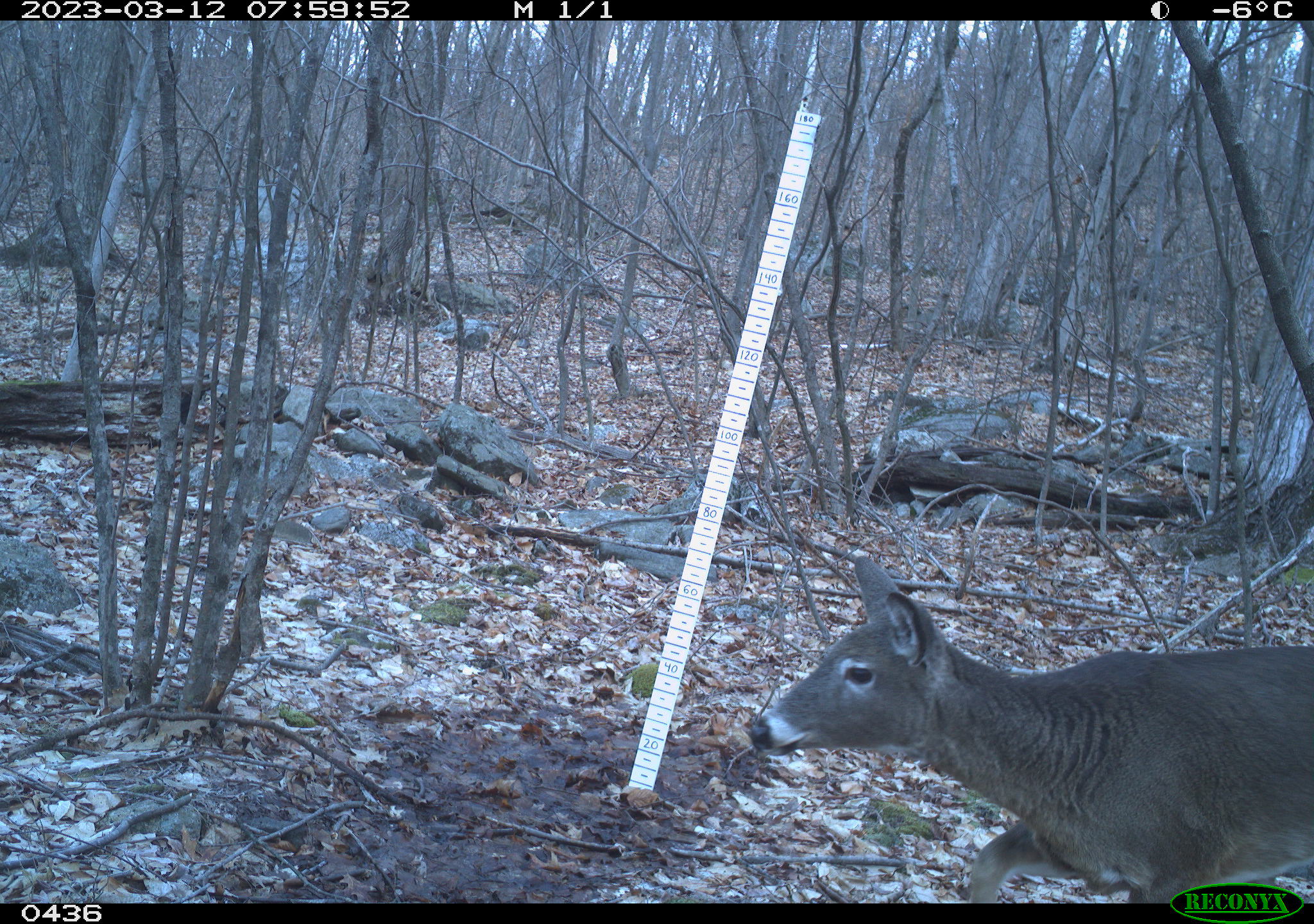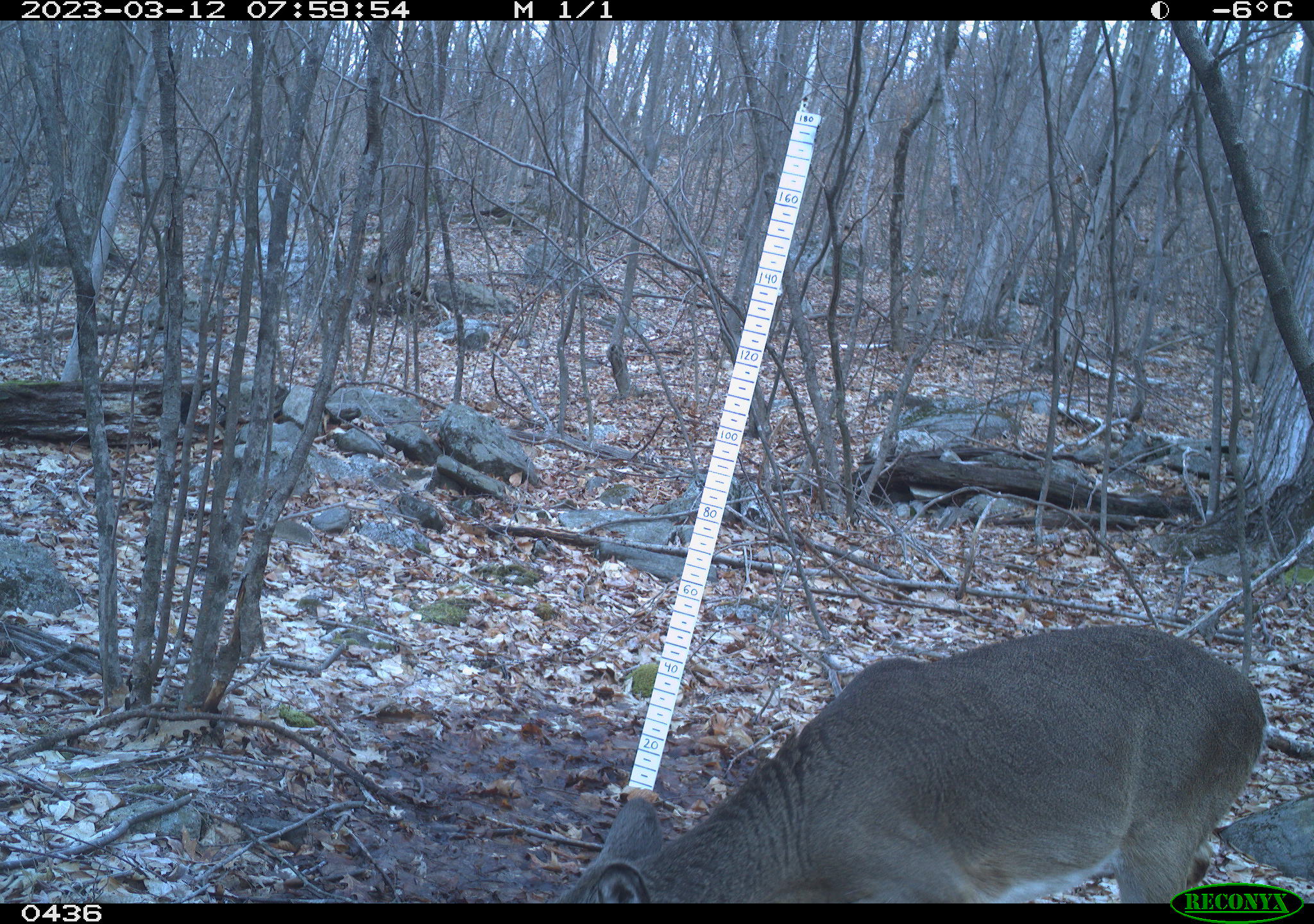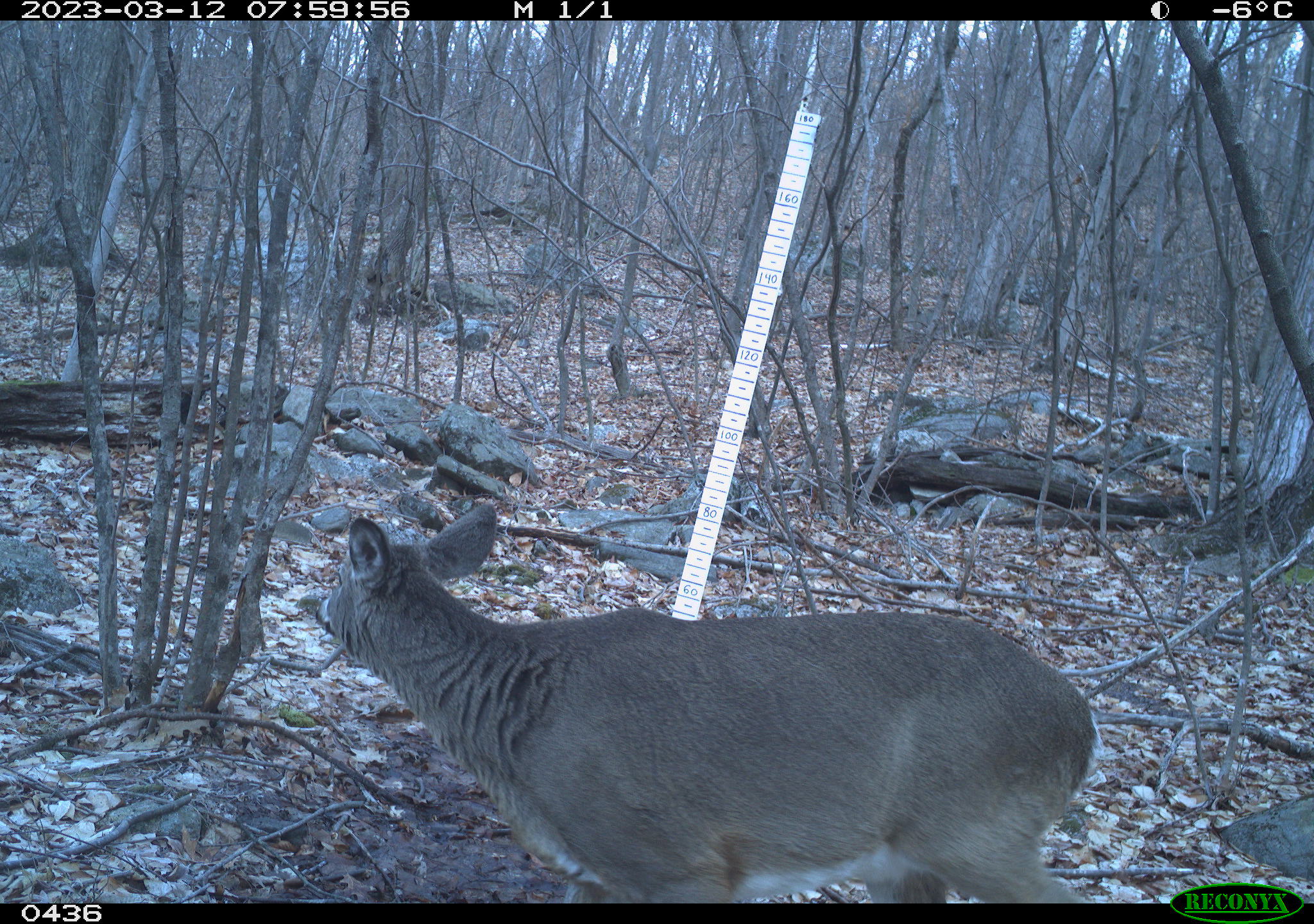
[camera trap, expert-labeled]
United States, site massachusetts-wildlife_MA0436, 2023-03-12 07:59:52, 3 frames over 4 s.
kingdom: Animalia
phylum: Chordata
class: Mammalia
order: Artiodactyla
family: Cervidae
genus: Odocoileus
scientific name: Odocoileus virginianus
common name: white-tailed deer